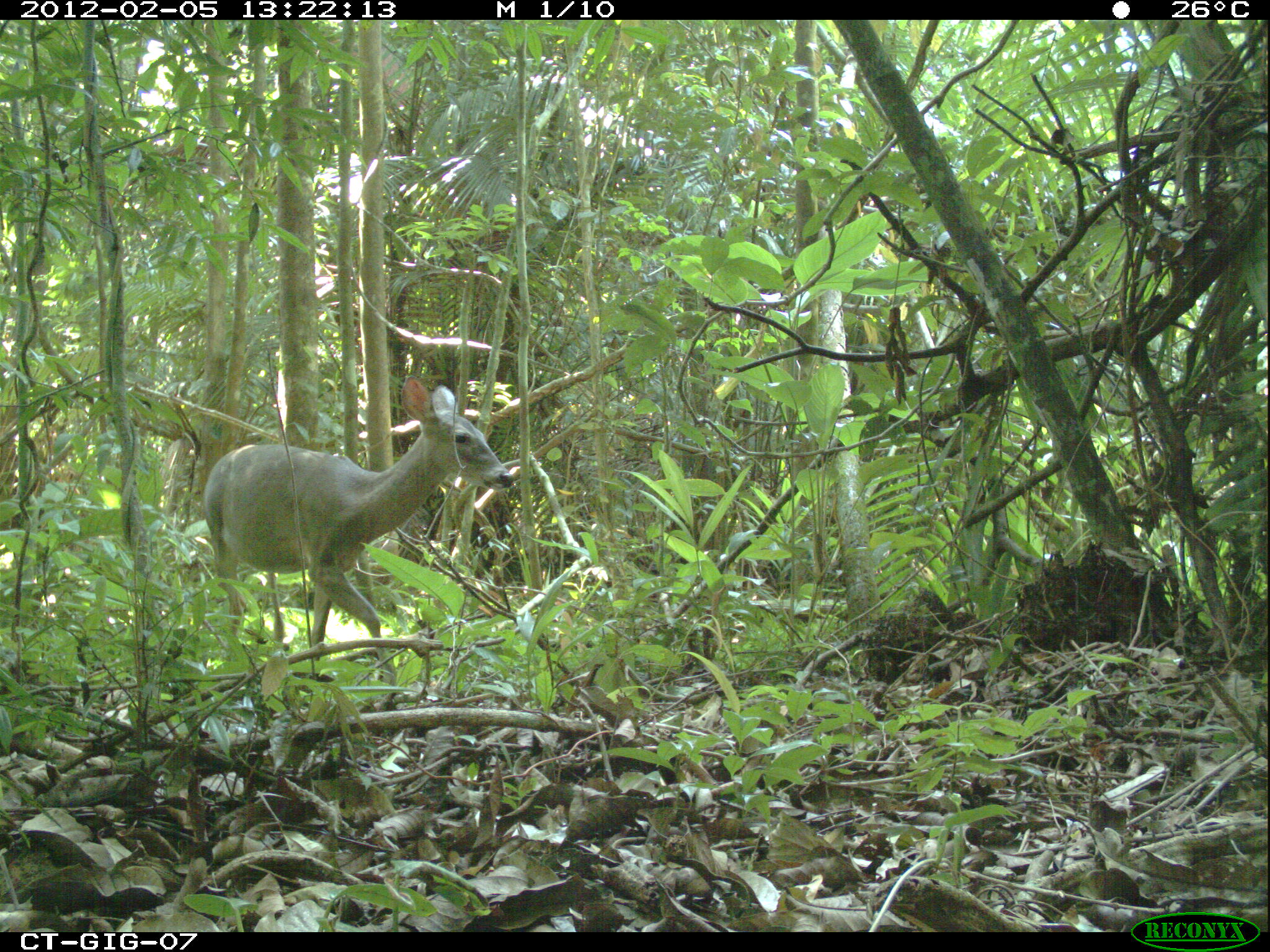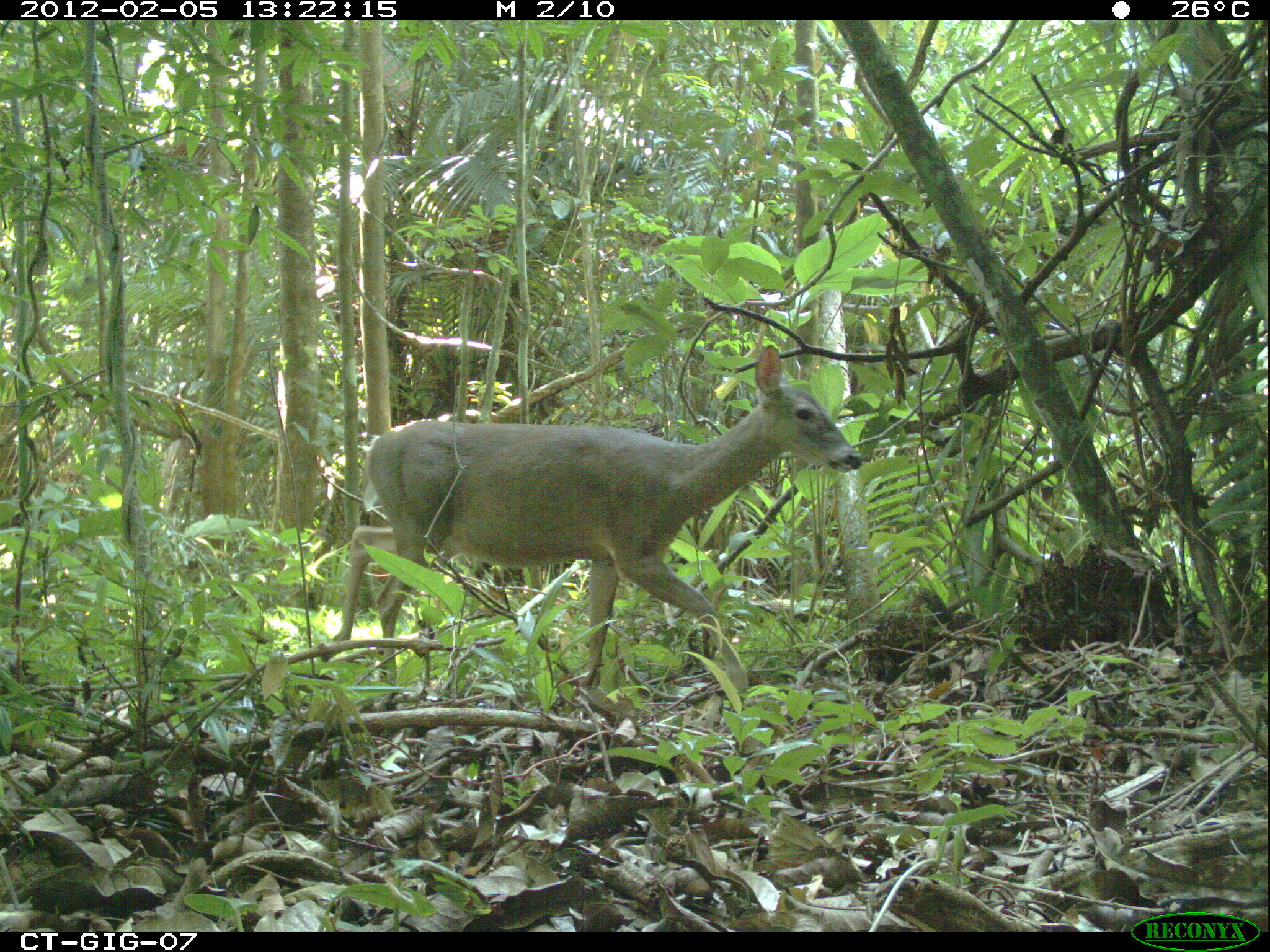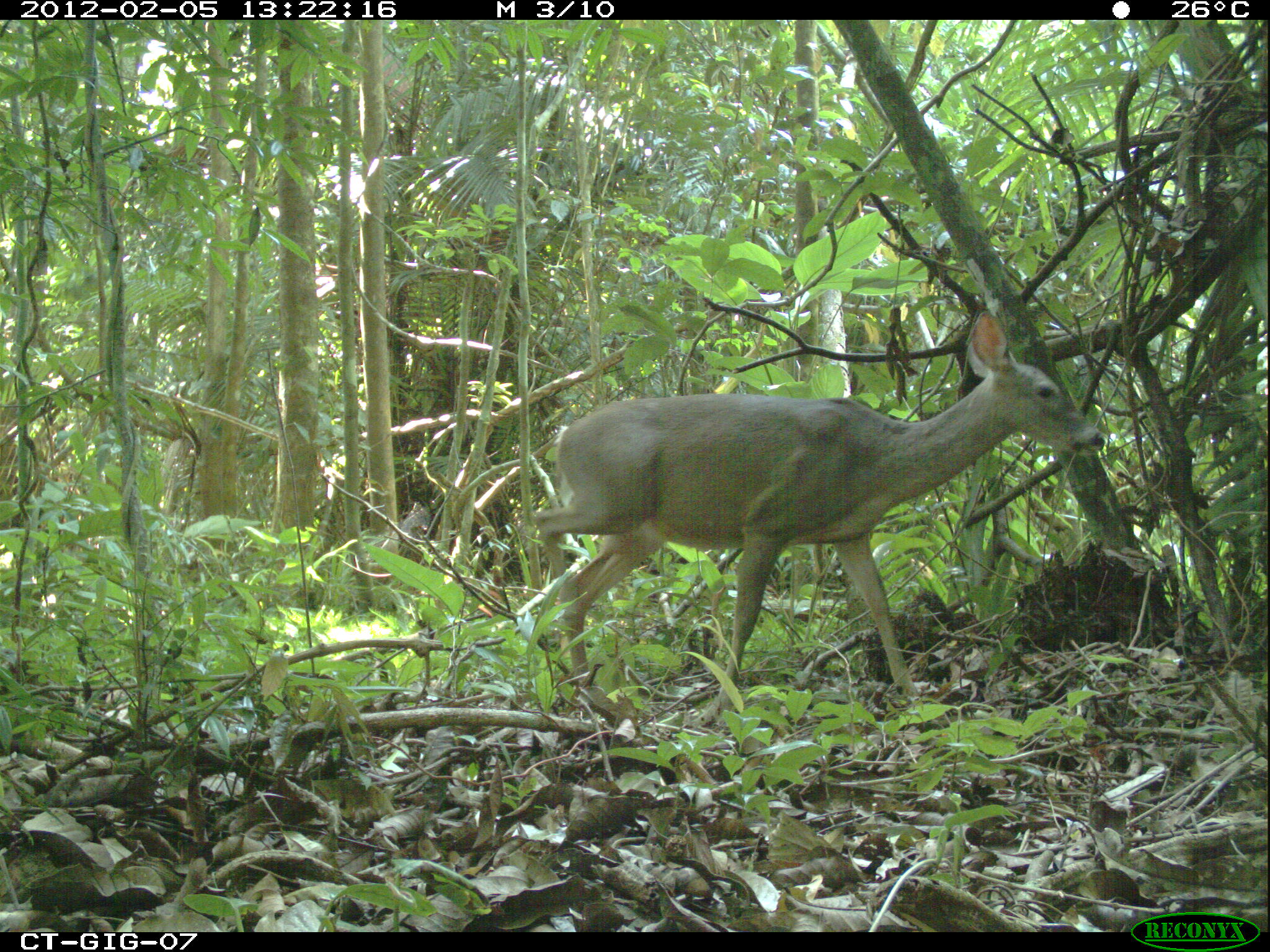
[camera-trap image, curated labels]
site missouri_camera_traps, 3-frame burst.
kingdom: Animalia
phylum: Chordata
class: Mammalia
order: Artiodactyla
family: Cervidae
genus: Odocoileus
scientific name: Odocoileus virginianus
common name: white-tailed deer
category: white tailed deer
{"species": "white tailed deer (white-tailed deer) (Odocoileus virginianus)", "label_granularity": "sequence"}